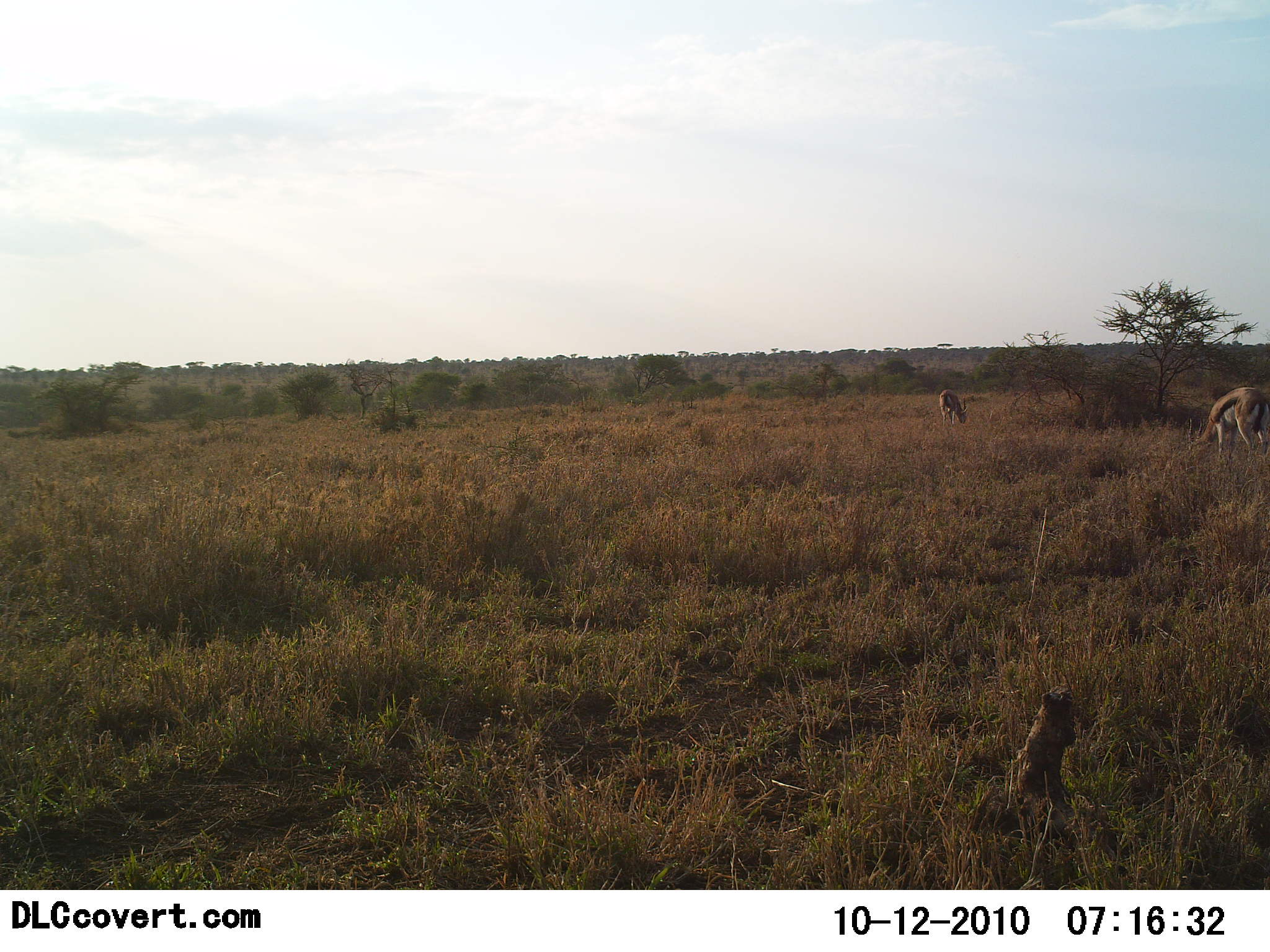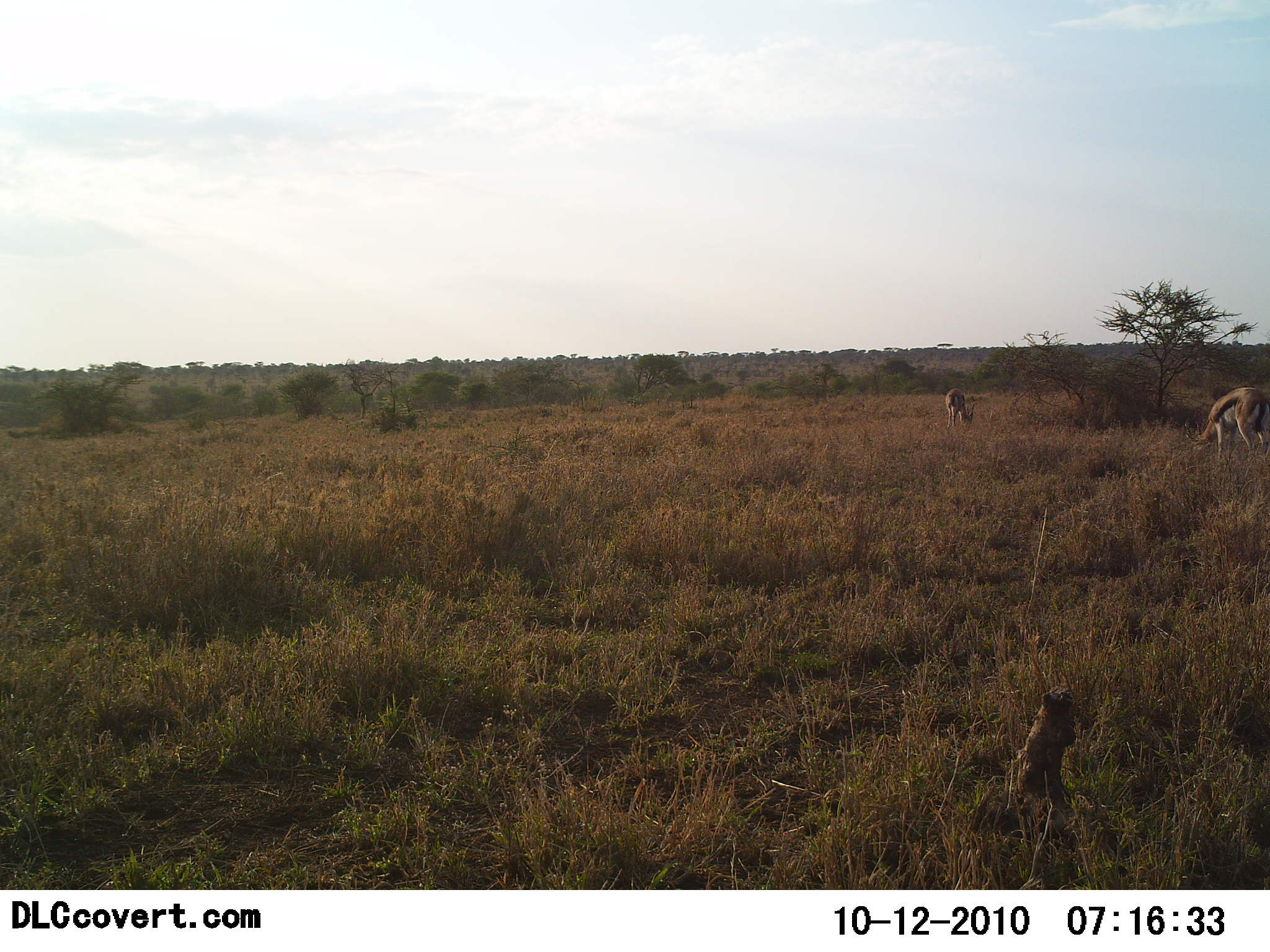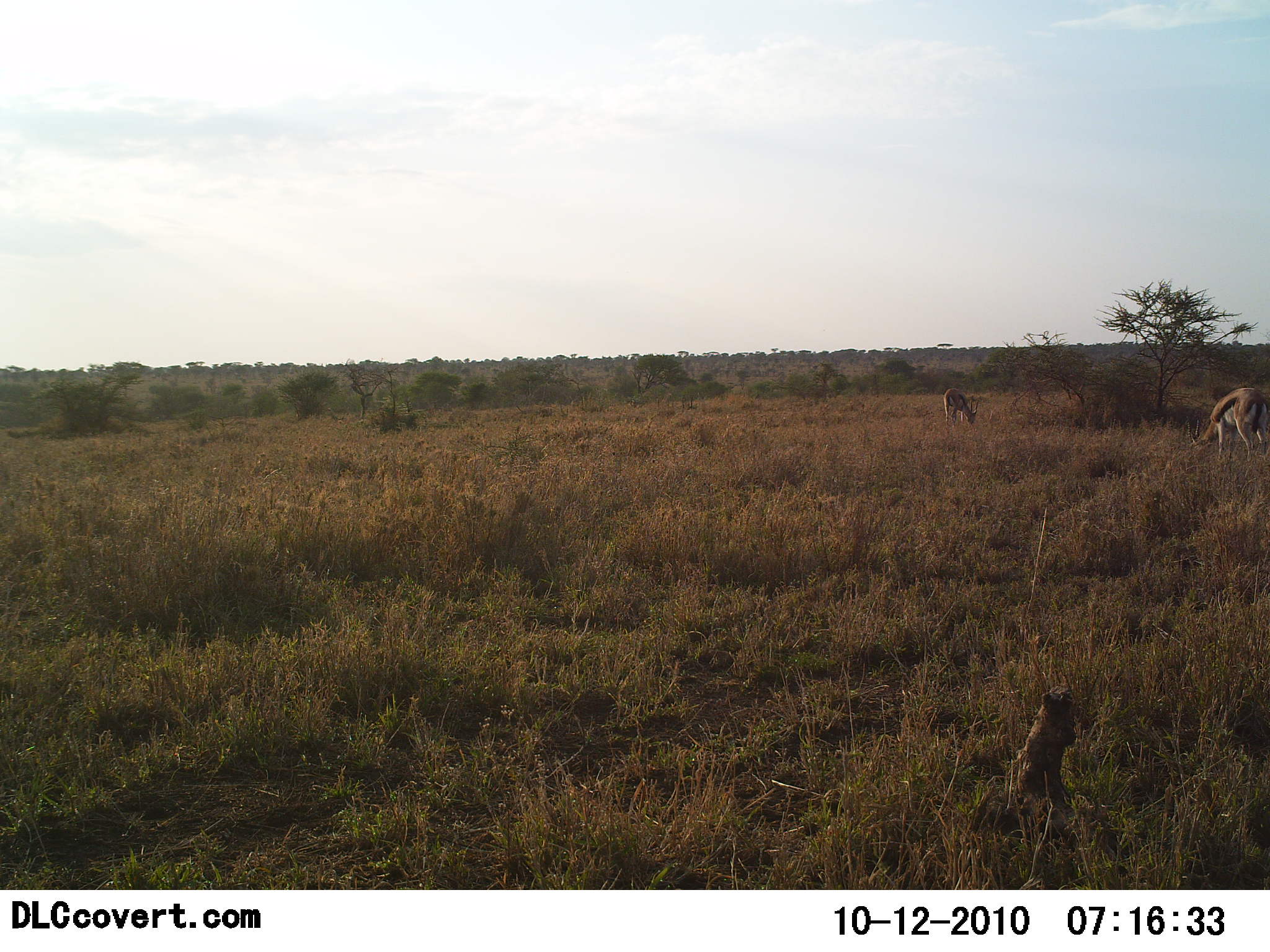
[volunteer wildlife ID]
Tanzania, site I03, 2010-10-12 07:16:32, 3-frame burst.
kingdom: Animalia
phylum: Chordata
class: Mammalia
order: Artiodactyla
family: Bovidae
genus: Eudorcas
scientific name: Eudorcas thomsonii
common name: thomson's gazelle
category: gazellethomsons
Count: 2.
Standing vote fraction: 31%.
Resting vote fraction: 0%.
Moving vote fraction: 8%.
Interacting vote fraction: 0%.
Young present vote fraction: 0%.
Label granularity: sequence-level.